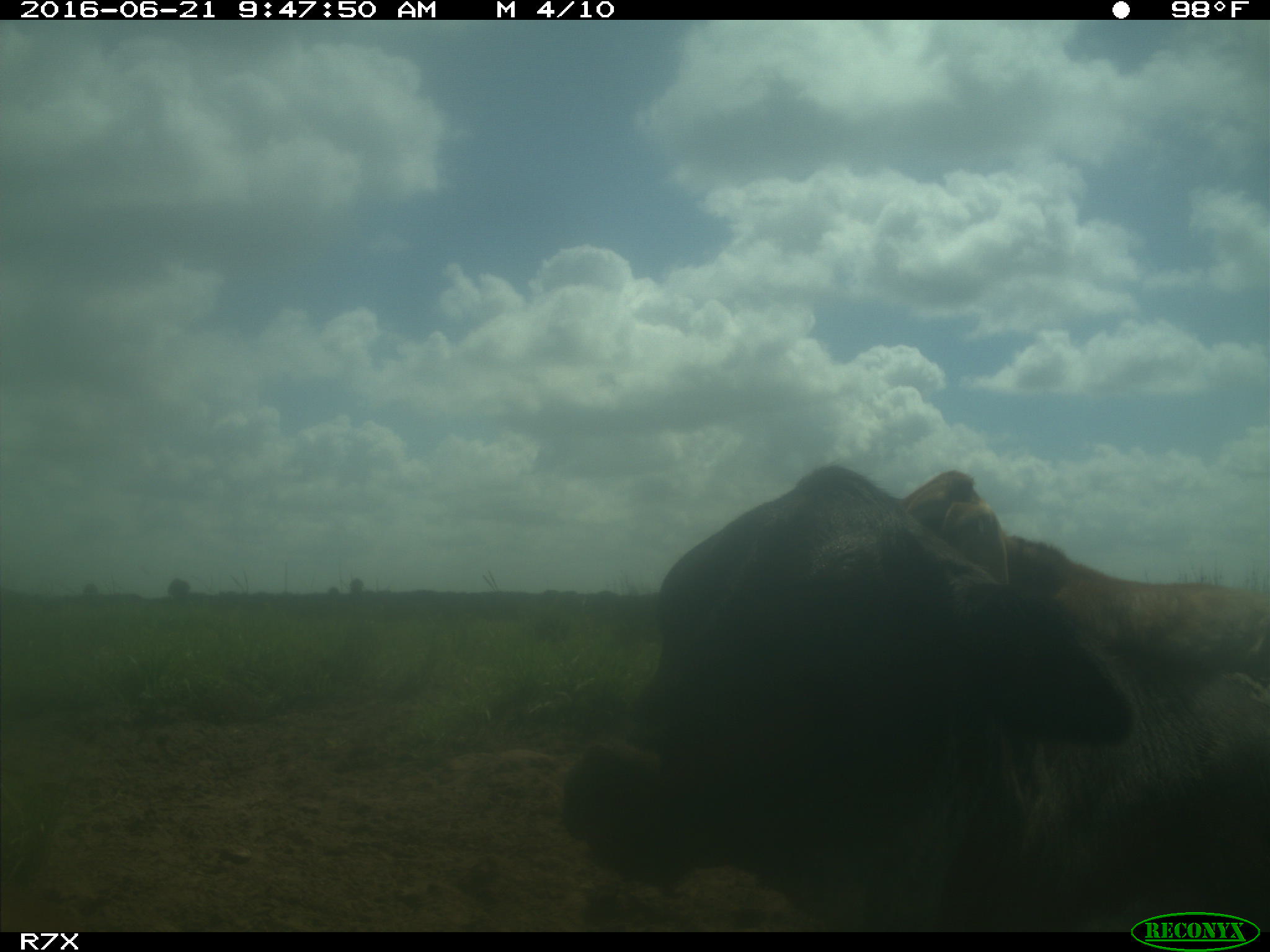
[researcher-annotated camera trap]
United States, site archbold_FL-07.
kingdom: Animalia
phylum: Chordata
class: Mammalia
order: Artiodactyla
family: Bovidae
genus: Bos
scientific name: Bos taurus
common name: domestic cow